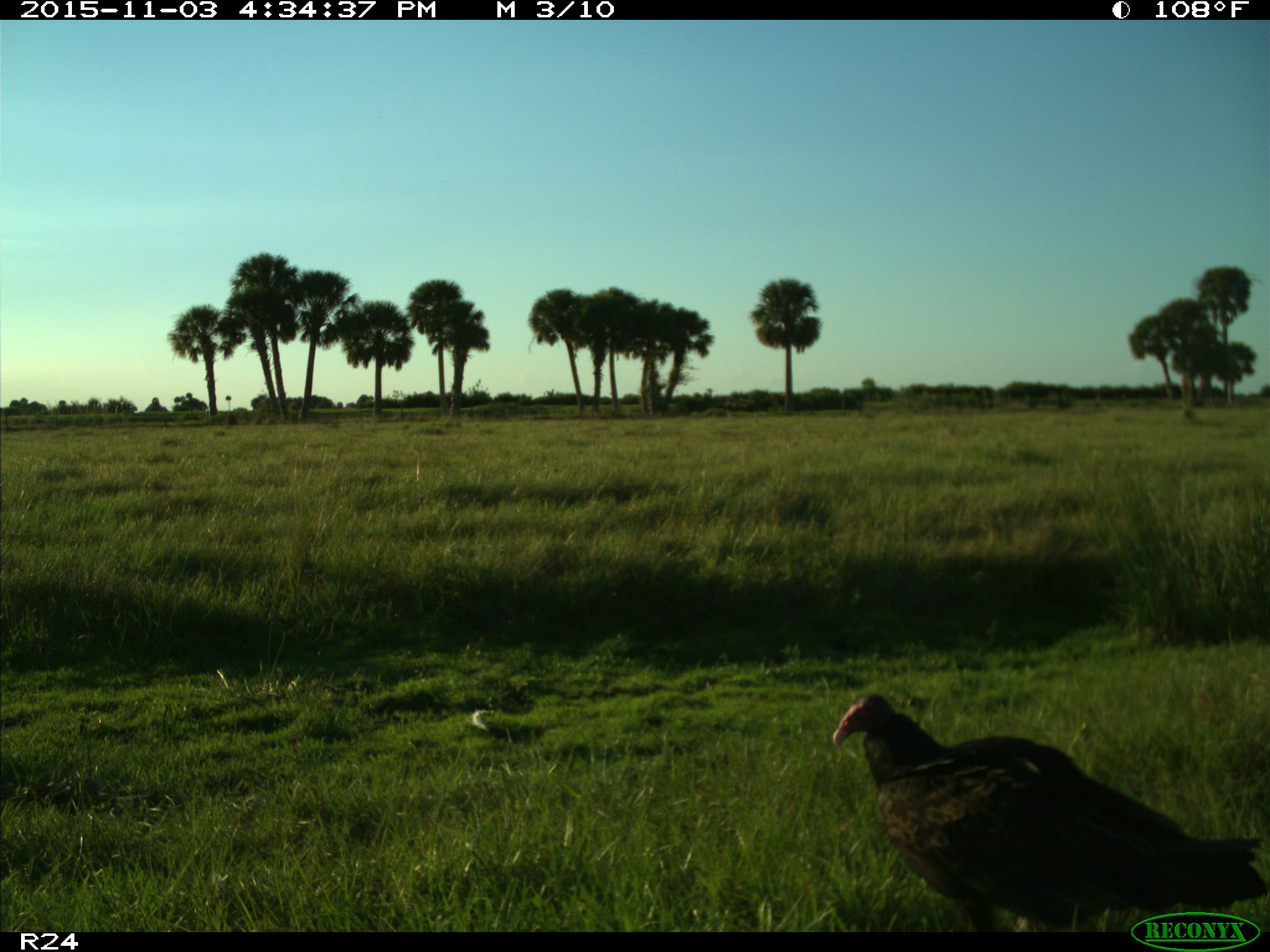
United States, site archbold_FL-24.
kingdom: Animalia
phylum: Chordata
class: Aves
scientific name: Aves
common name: birds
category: unidentified bird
Unidentified bird (birds) (Aves).